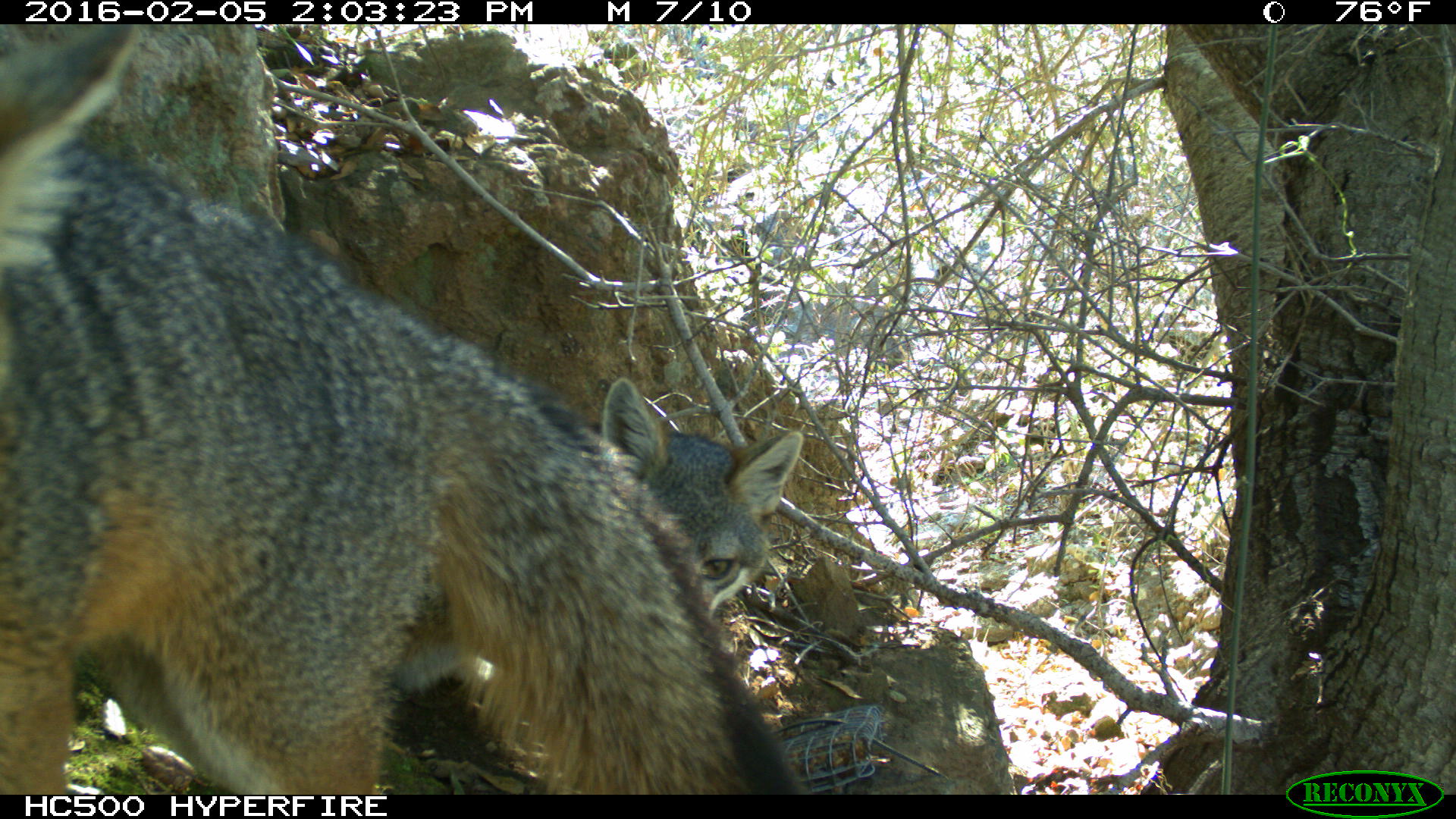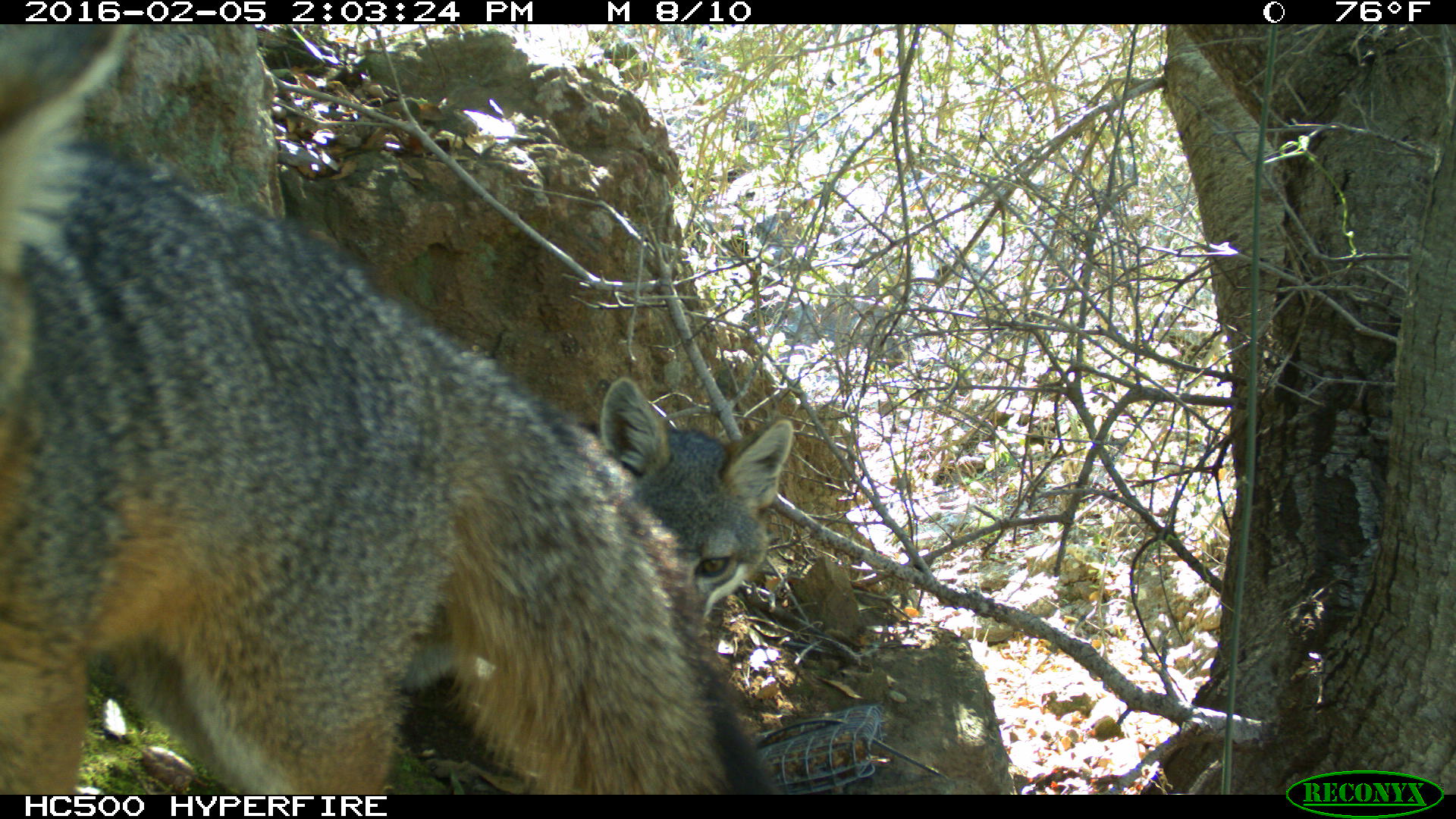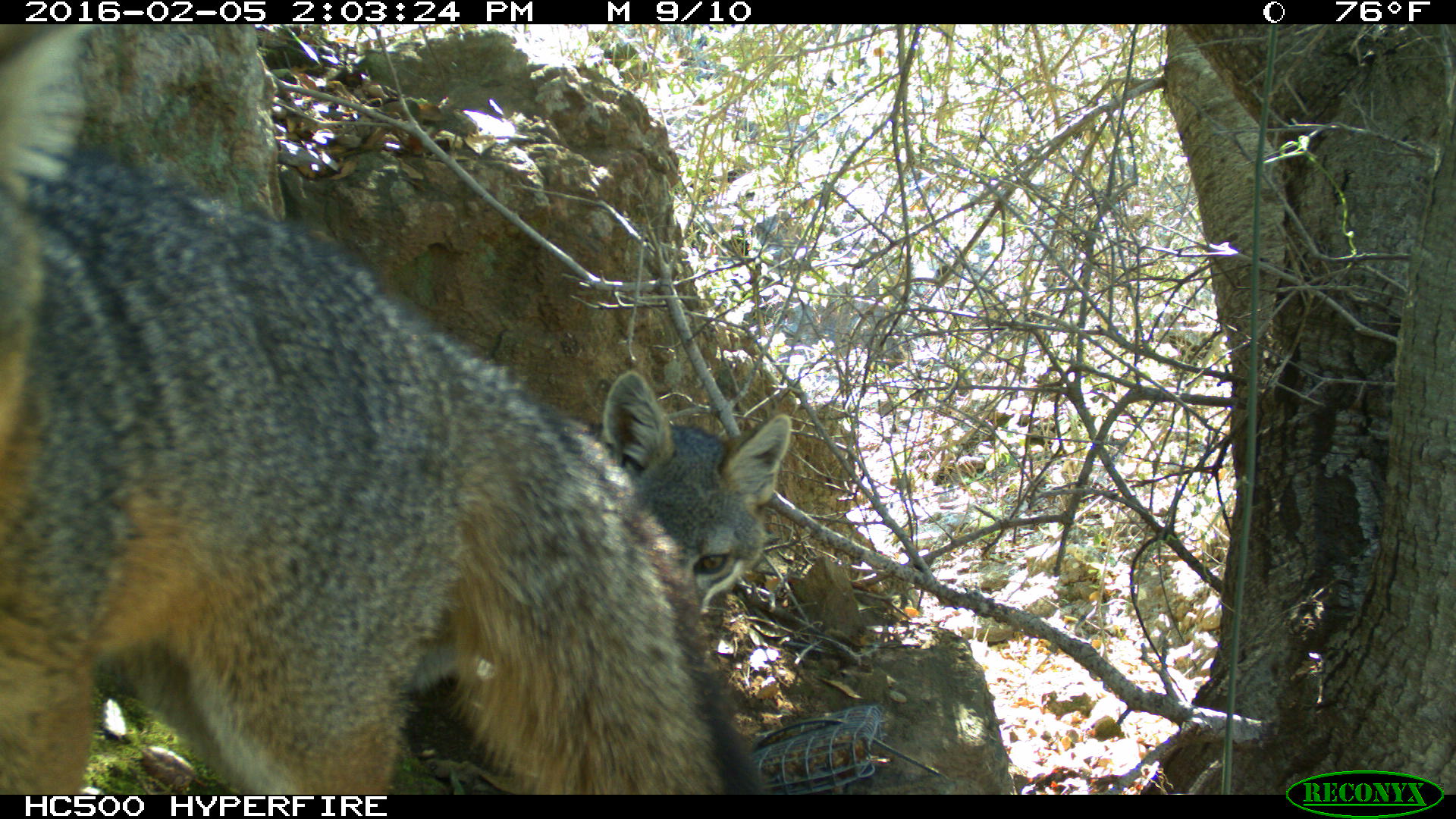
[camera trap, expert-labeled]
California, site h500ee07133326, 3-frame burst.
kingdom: Animalia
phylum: Chordata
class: Mammalia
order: Carnivora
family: Canidae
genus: Urocyon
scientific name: Urocyon littoralis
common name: island fox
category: fox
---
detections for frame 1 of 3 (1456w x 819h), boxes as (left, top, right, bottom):
fox: (0, 25, 808, 795); (379, 377, 802, 694)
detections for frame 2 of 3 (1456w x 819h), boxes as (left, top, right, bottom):
fox: (0, 23, 778, 794); (404, 373, 795, 695)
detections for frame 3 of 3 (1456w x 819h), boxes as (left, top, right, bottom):
fox: (0, 24, 765, 793); (413, 369, 792, 701)